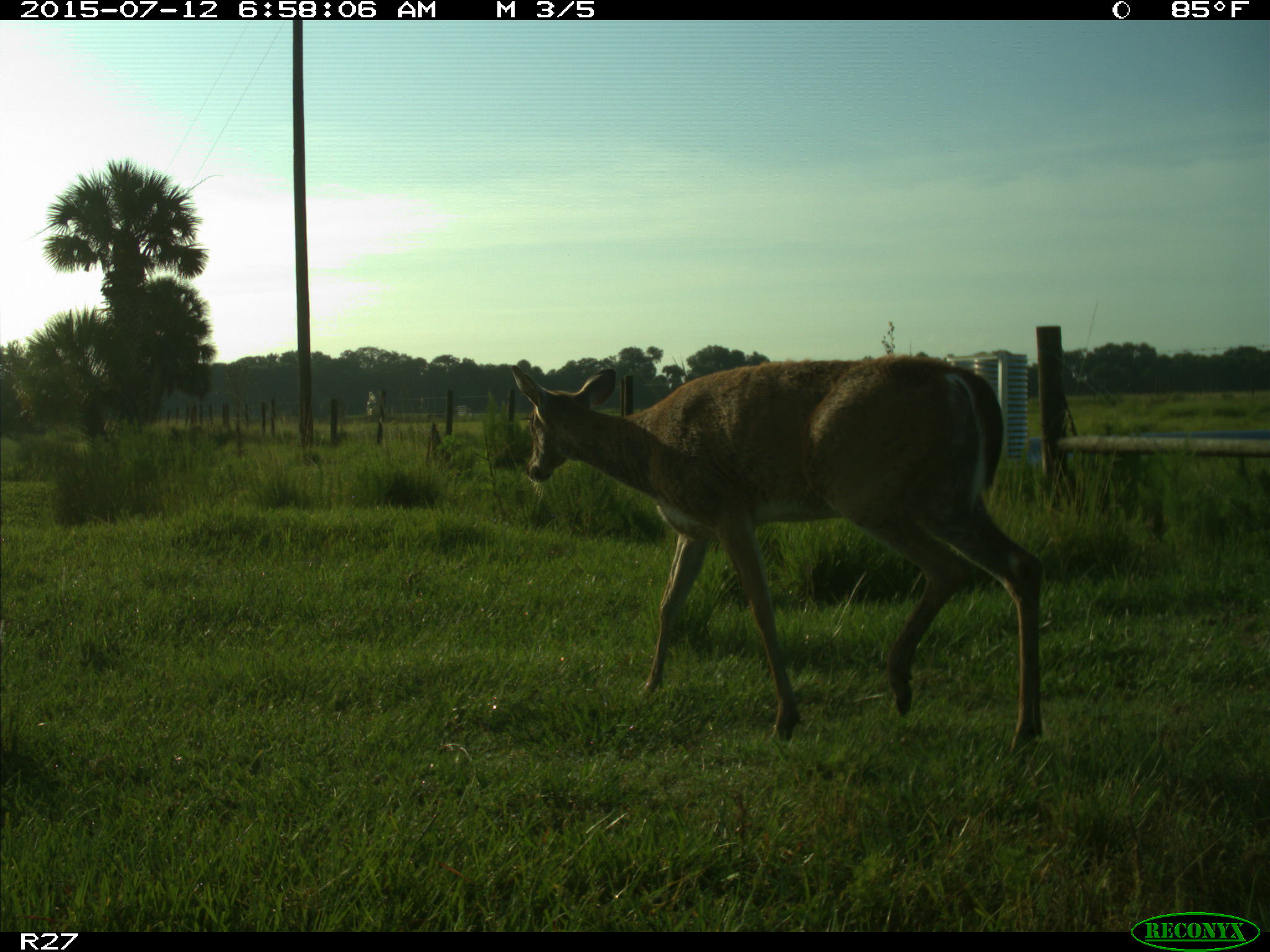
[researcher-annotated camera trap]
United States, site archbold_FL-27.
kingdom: Animalia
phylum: Chordata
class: Mammalia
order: Artiodactyla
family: Cervidae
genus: Odocoileus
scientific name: Odocoileus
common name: deer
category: unidentified deer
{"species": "unidentified deer (deer) (Odocoileus)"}